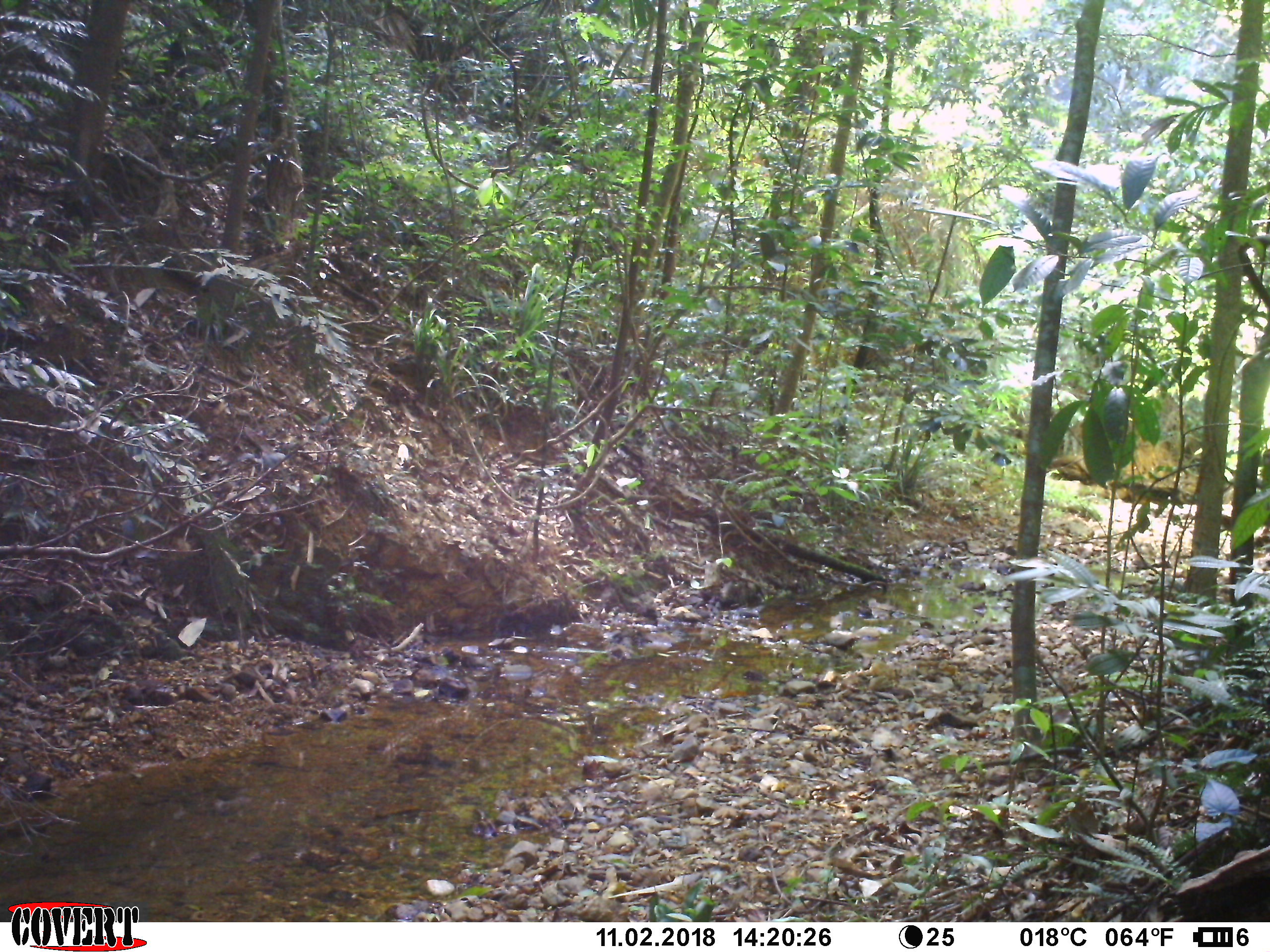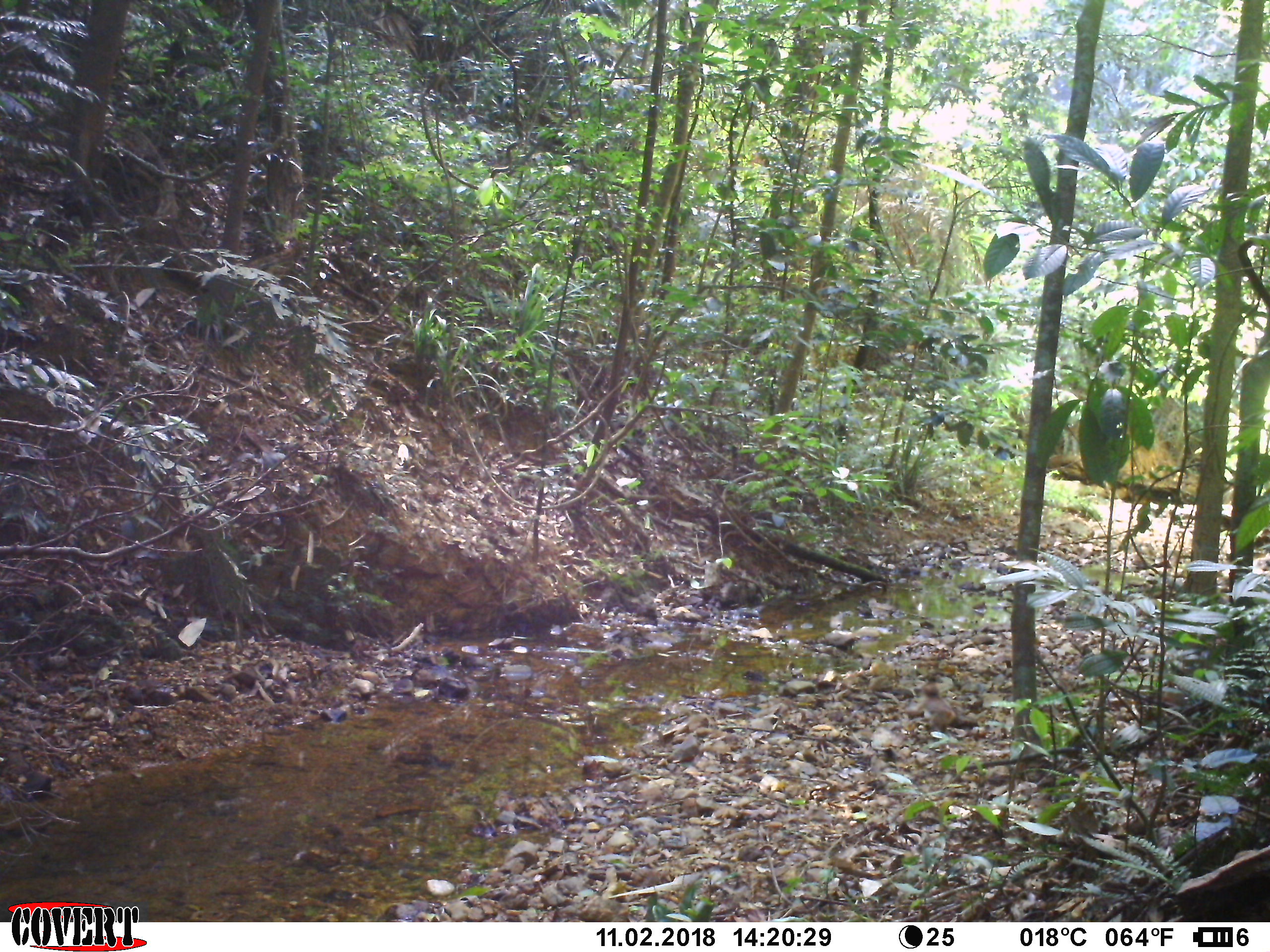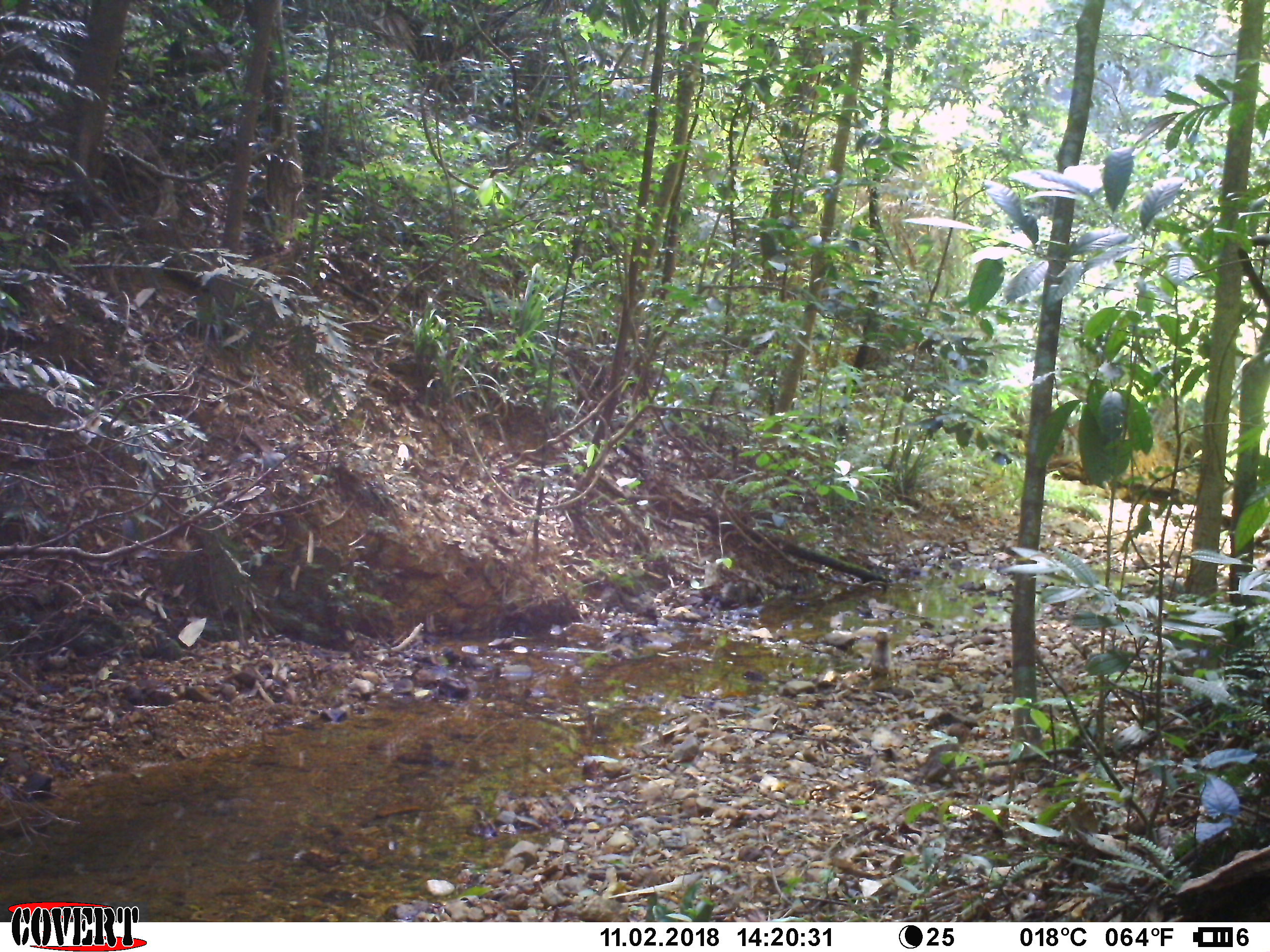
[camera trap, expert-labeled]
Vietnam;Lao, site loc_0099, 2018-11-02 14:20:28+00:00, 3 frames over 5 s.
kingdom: Animalia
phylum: Chordata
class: Mammalia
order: Primates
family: Cercopithecidae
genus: Macaca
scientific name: Macaca nemestrina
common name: pig-tailed macaque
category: pig tailed macaque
Pig tailed macaque (pig-tailed macaque) (Macaca nemestrina). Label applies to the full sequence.